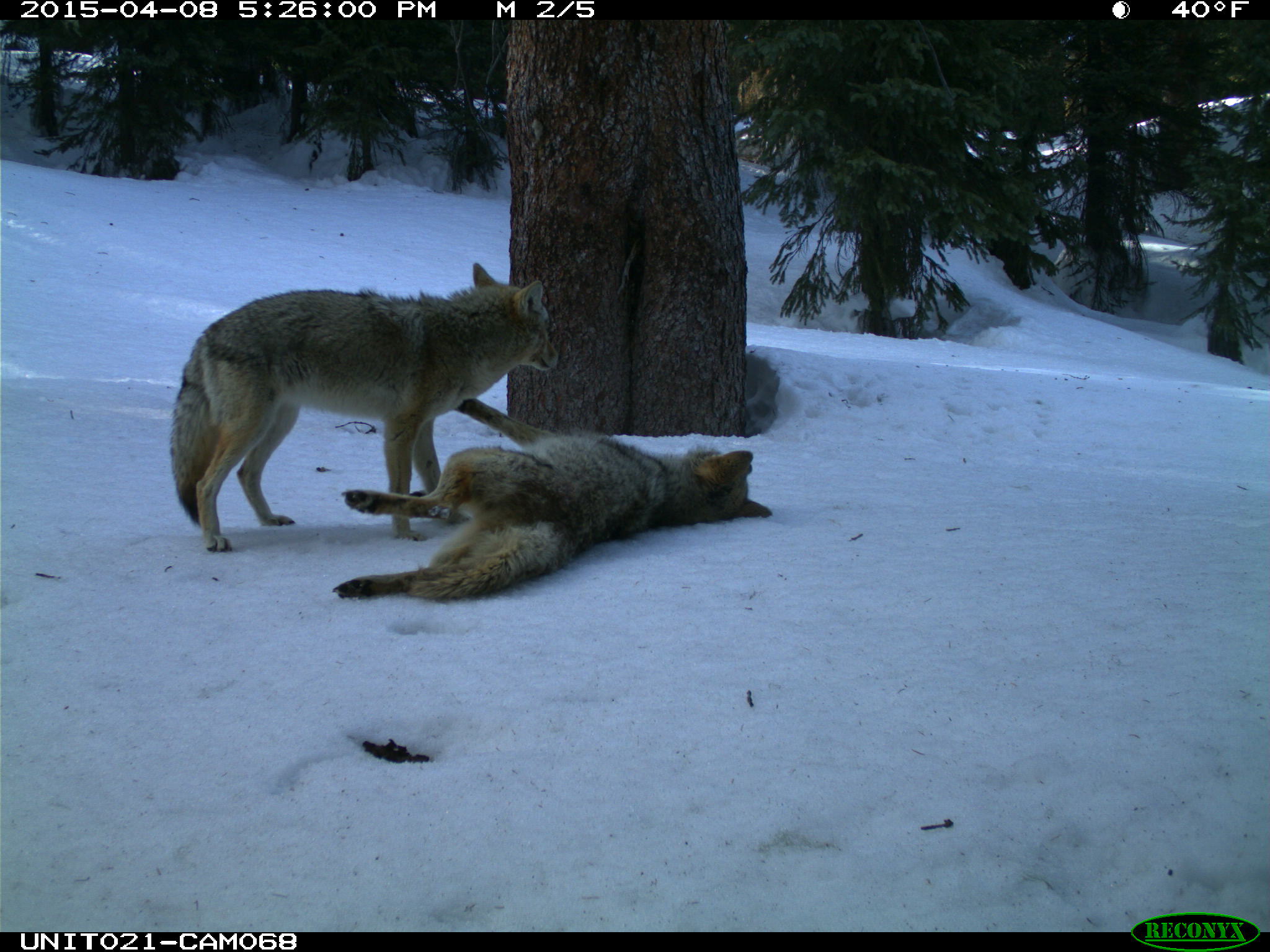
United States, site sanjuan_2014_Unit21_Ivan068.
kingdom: Animalia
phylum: Chordata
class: Mammalia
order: Carnivora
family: Canidae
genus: Canis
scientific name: Canis latrans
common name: coyote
Canis latrans (coyote).